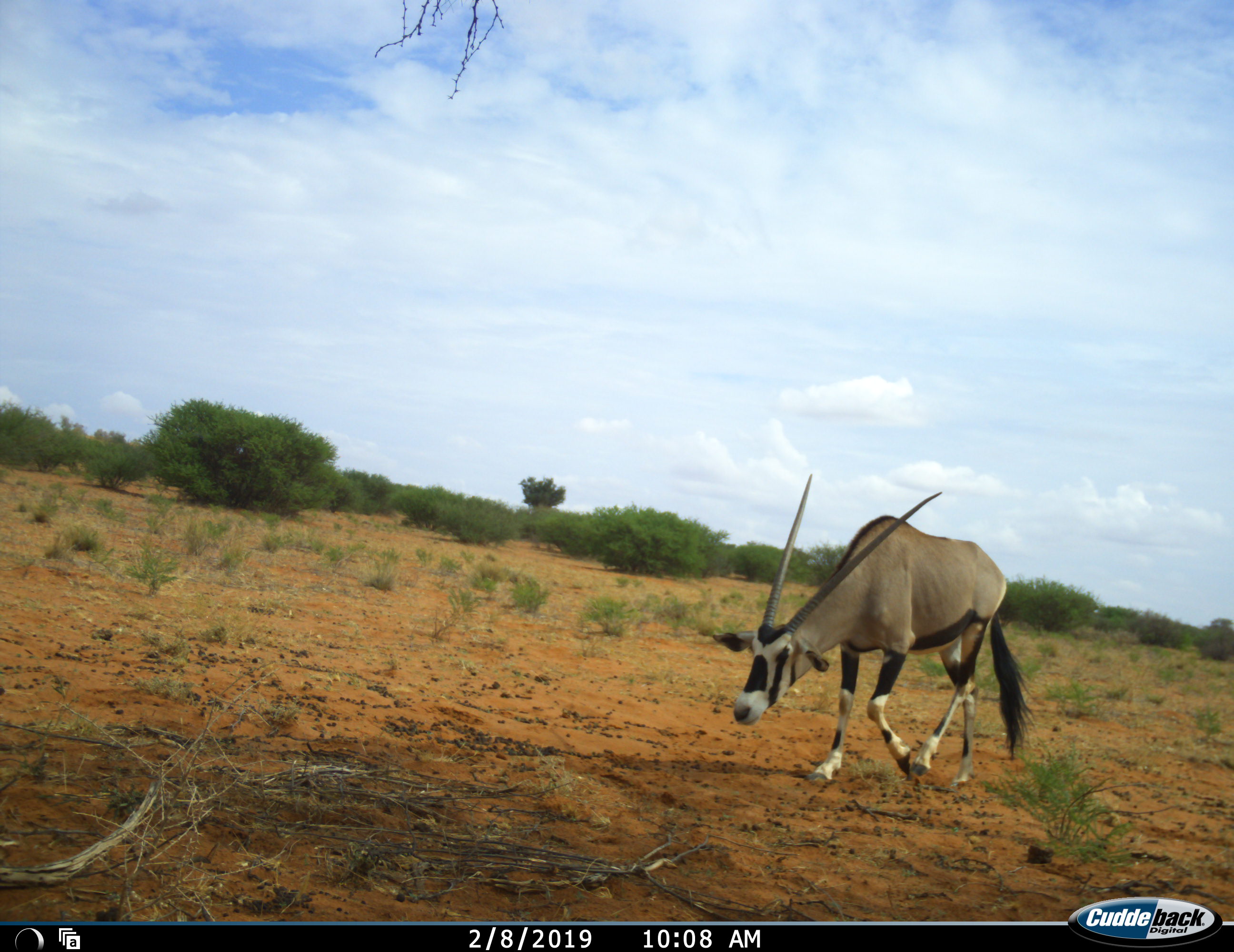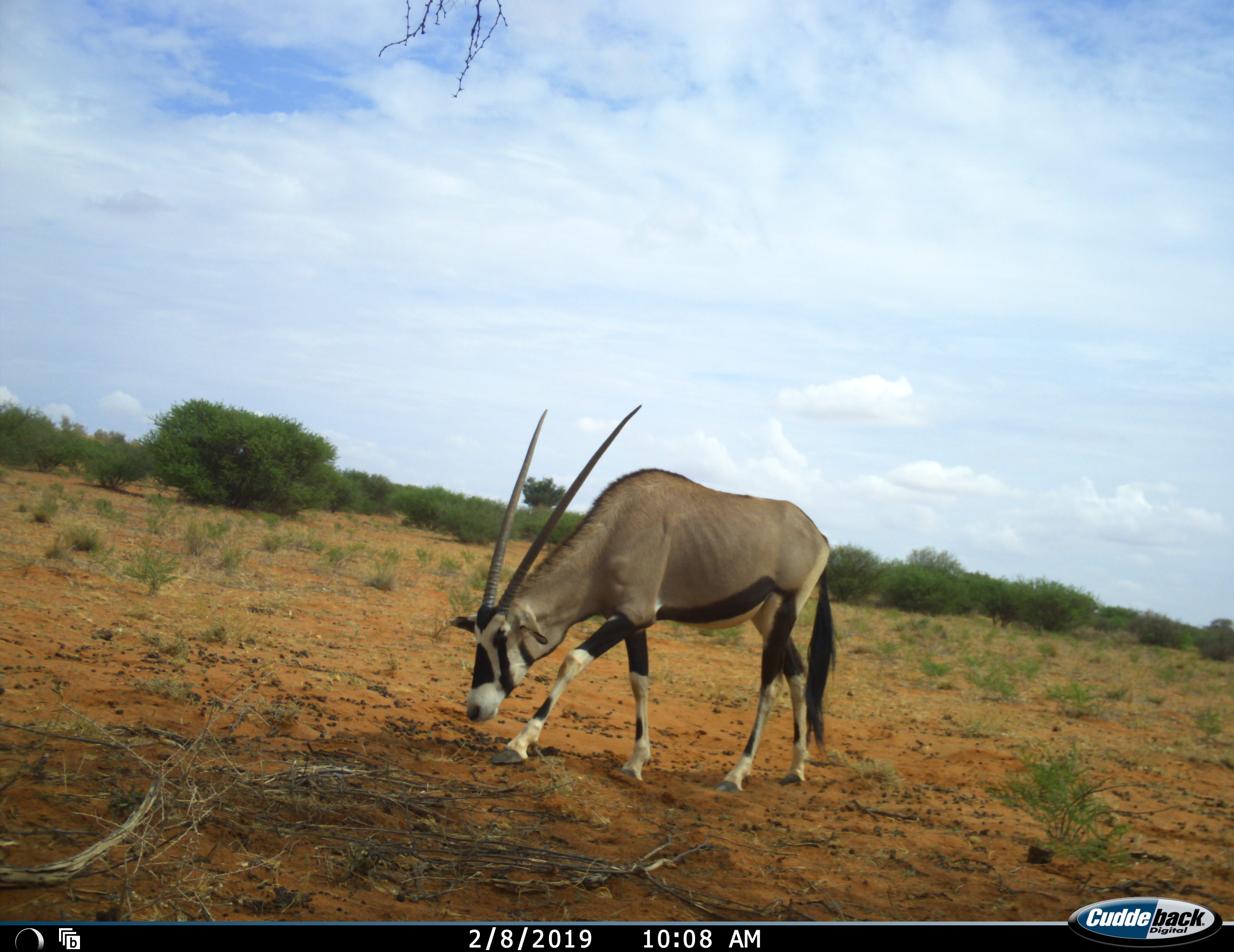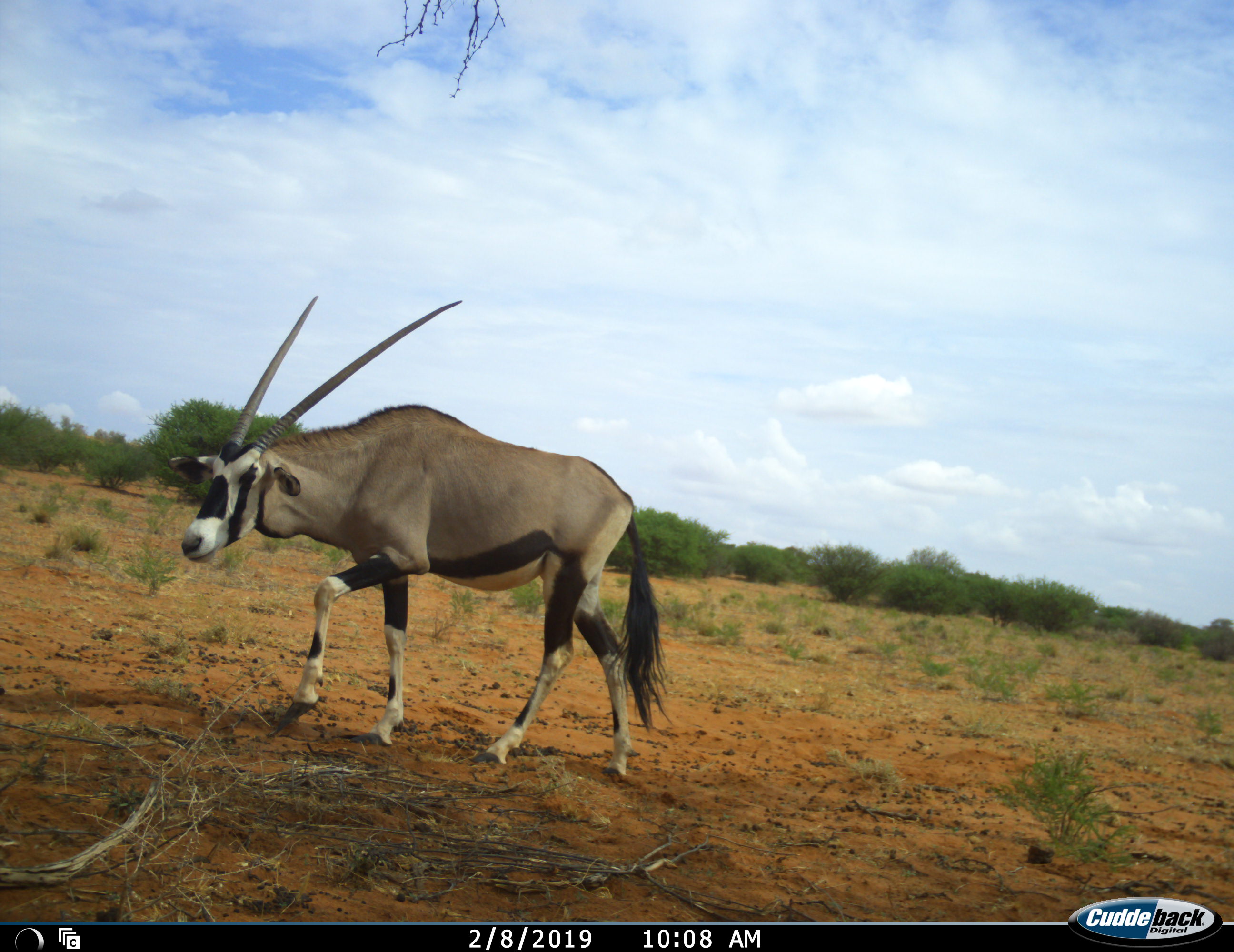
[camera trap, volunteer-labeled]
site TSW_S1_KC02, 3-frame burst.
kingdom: Animalia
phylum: Chordata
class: Mammalia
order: Artiodactyla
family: Bovidae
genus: Oryx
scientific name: Oryx gazella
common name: gemsbok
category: oryx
Oryx (gemsbok) (Oryx gazella), count 1. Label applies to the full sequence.